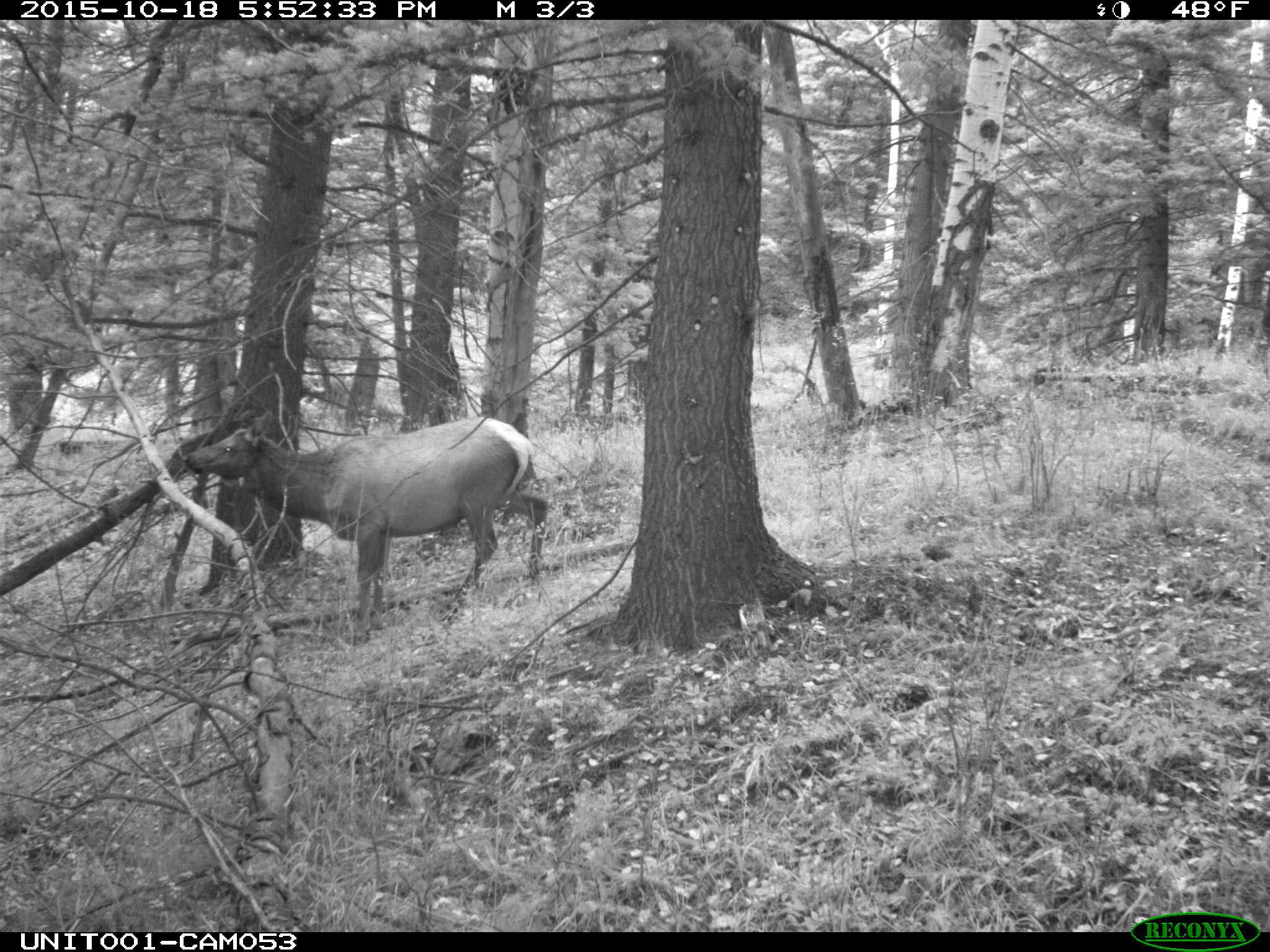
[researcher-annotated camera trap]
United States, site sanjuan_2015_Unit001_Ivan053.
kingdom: Animalia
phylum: Chordata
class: Mammalia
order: Artiodactyla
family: Cervidae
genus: Cervus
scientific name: Cervus elaphus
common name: red deer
Cervus elaphus (red deer).